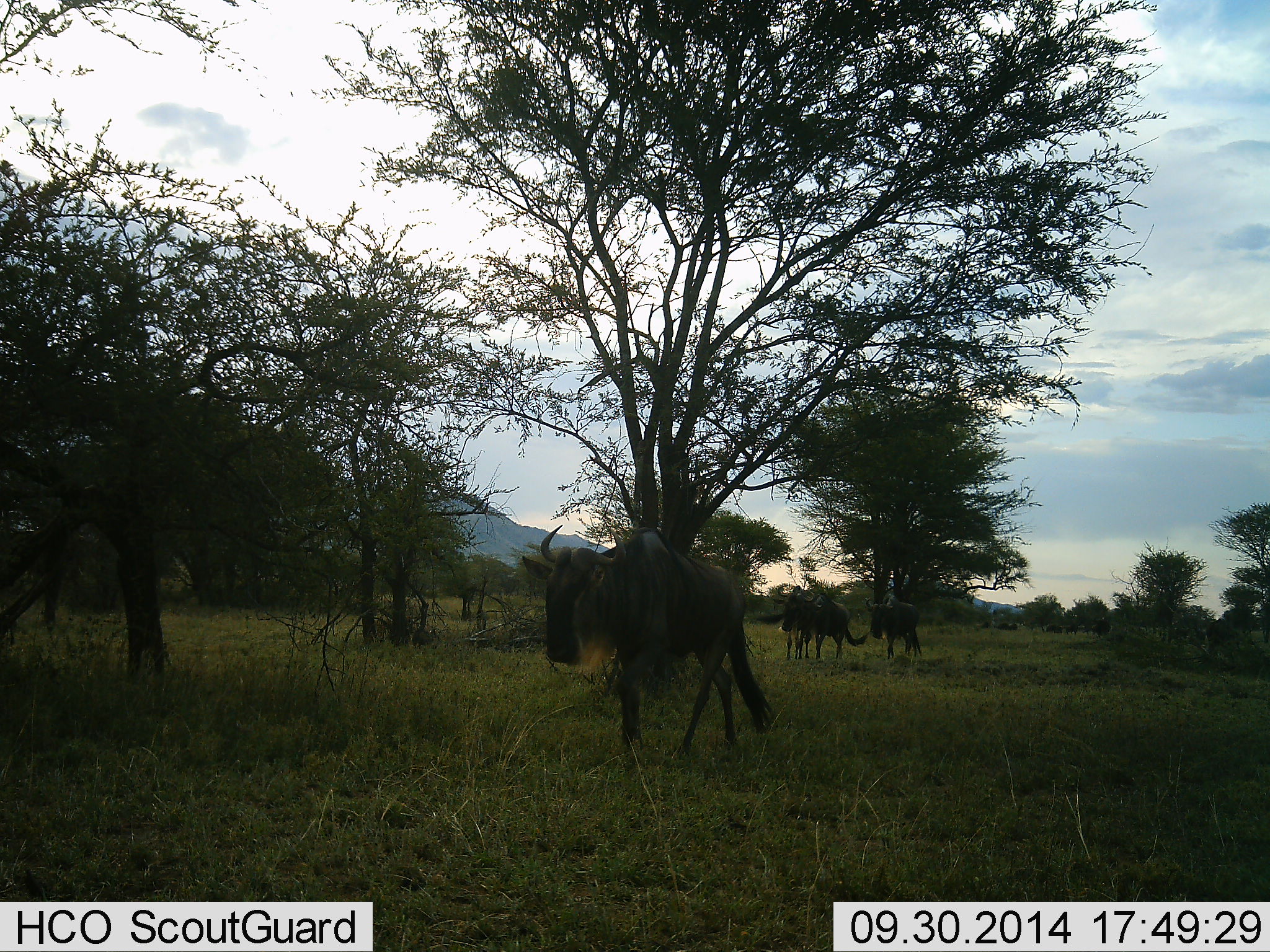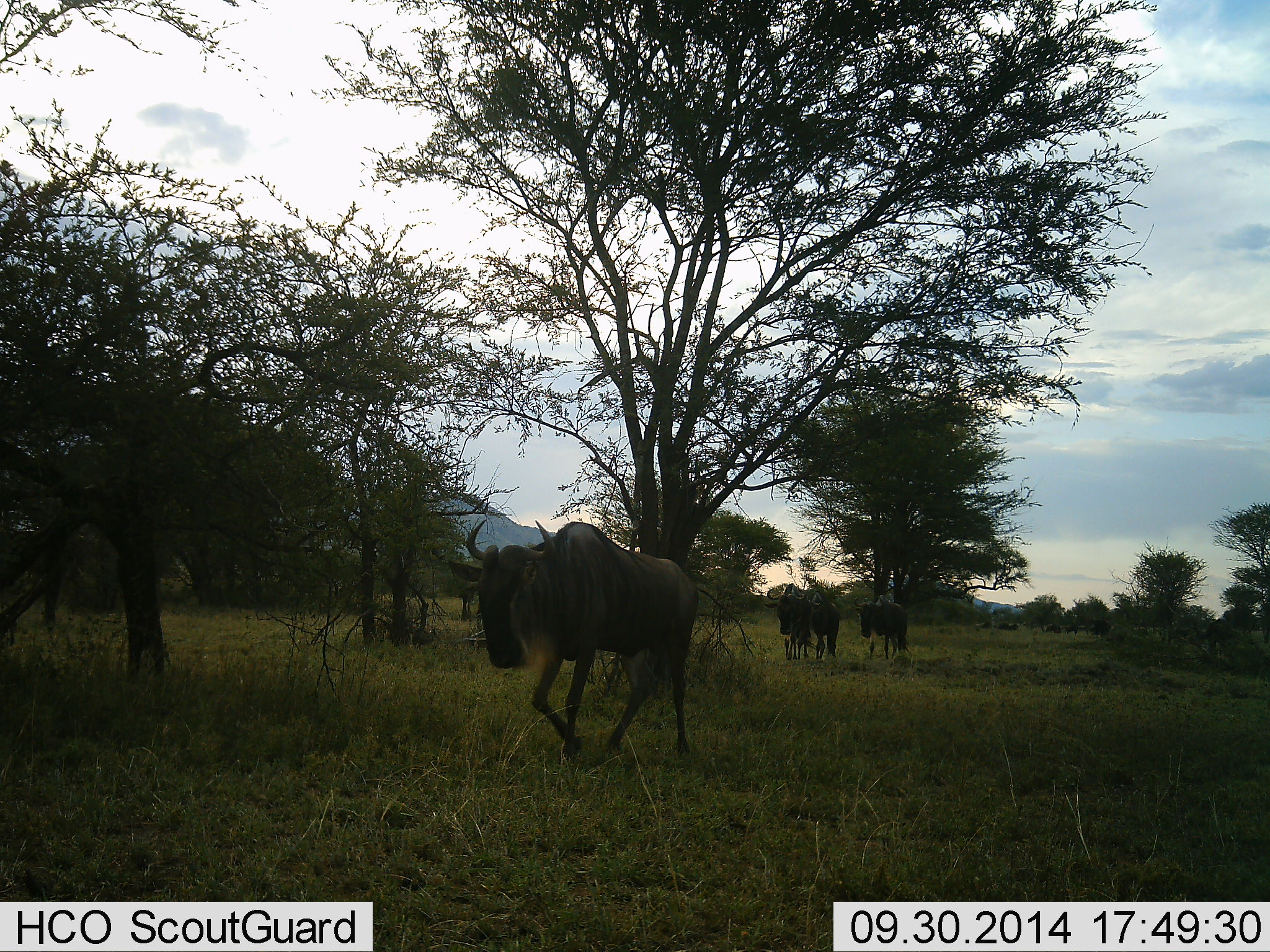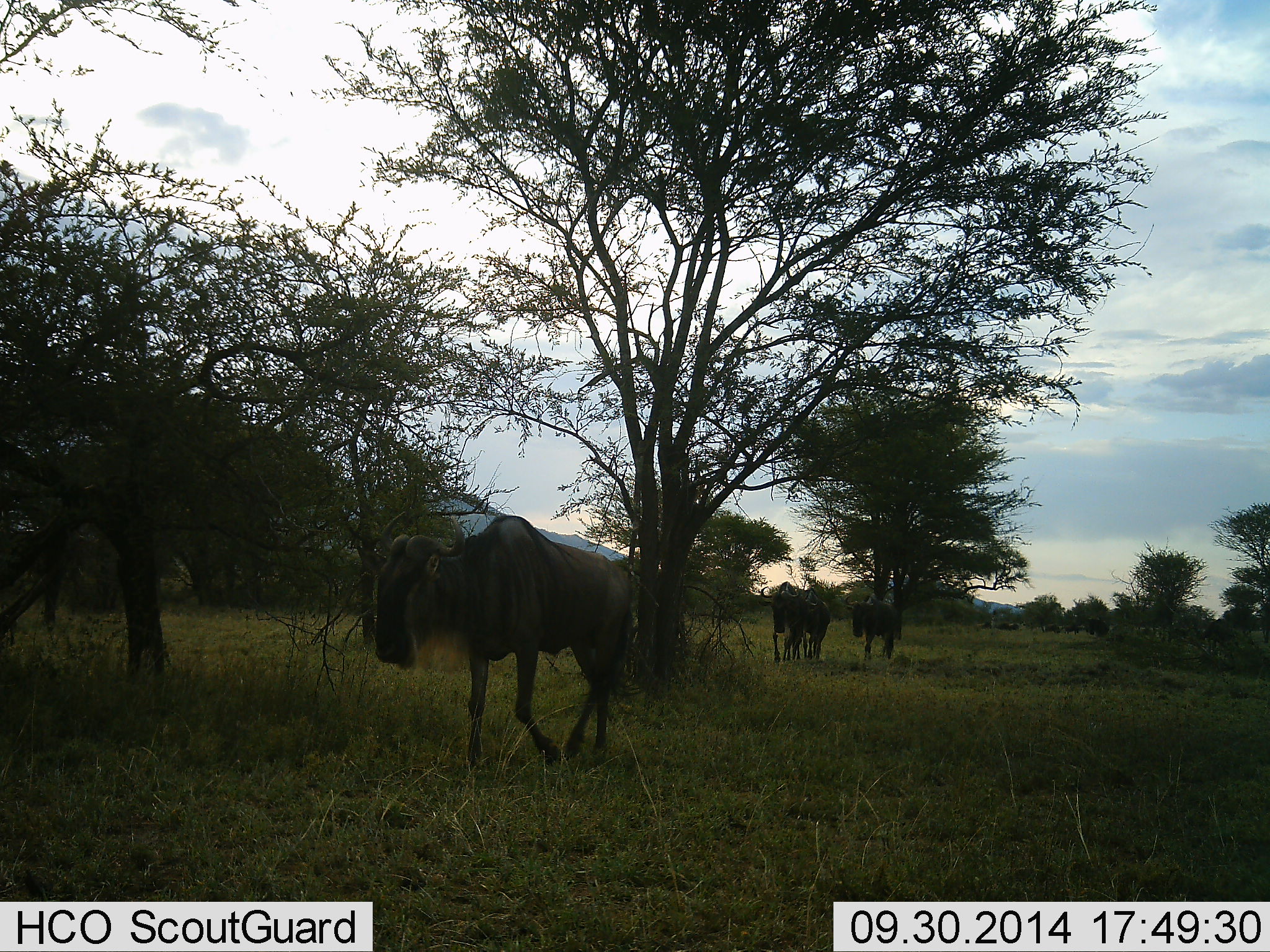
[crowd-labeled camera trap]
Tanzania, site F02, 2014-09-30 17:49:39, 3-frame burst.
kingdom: Animalia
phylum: Chordata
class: Mammalia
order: Artiodactyla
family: Bovidae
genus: Connochaetes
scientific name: Connochaetes taurinus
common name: blue wildebeest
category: wildebeest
Wildebeest (blue wildebeest) (Connochaetes taurinus), count 4. Behavior (volunteer vote fractions): standing 10%, resting 0%, moving 100%, interacting 0%. Young present (vote fraction): 0%. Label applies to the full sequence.